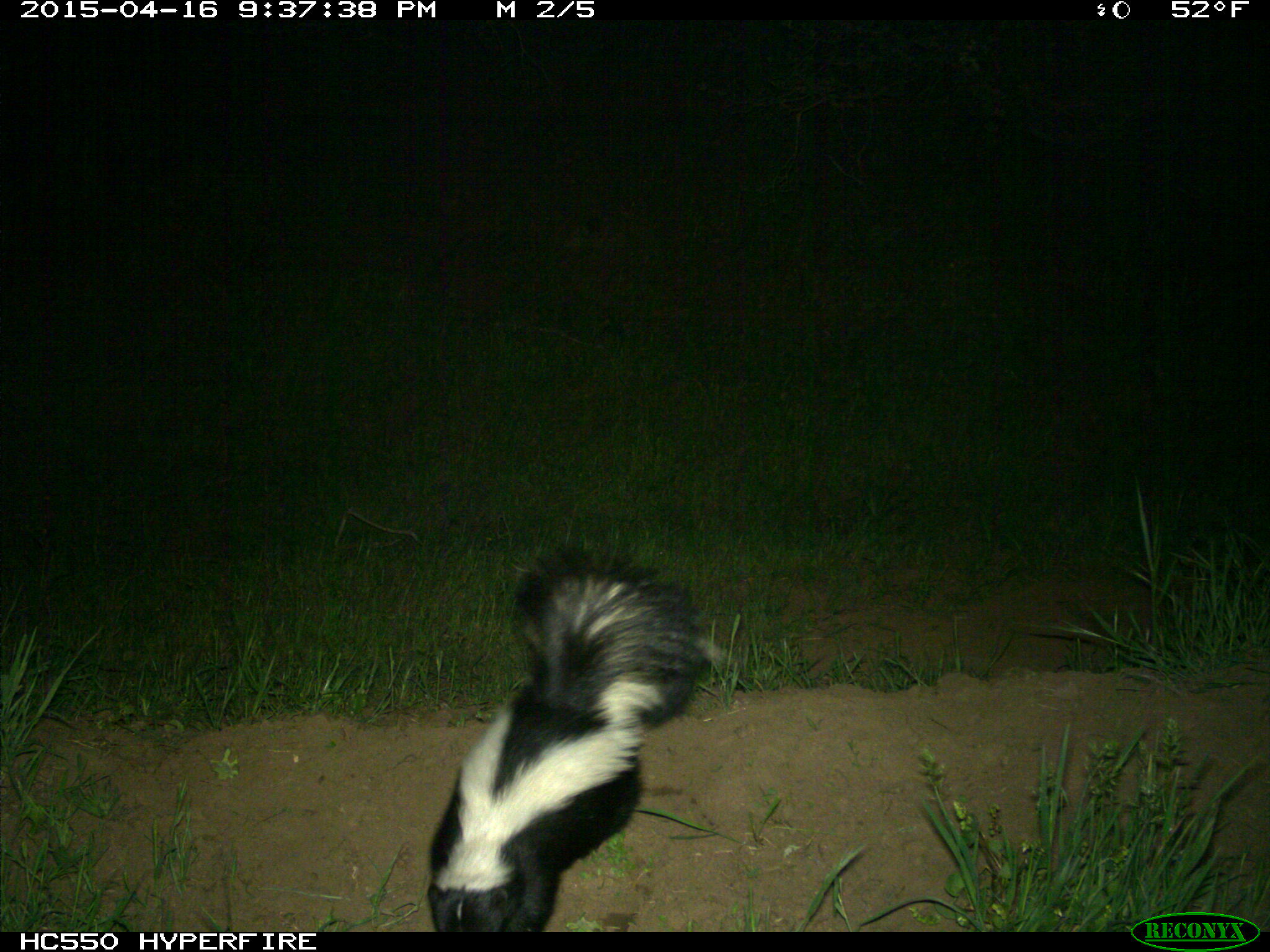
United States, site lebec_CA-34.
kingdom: Animalia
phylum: Chordata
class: Mammalia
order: Carnivora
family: Mephitidae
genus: Mephitis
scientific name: Mephitis mephitis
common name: striped skunk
Mephitis mephitis (striped skunk).